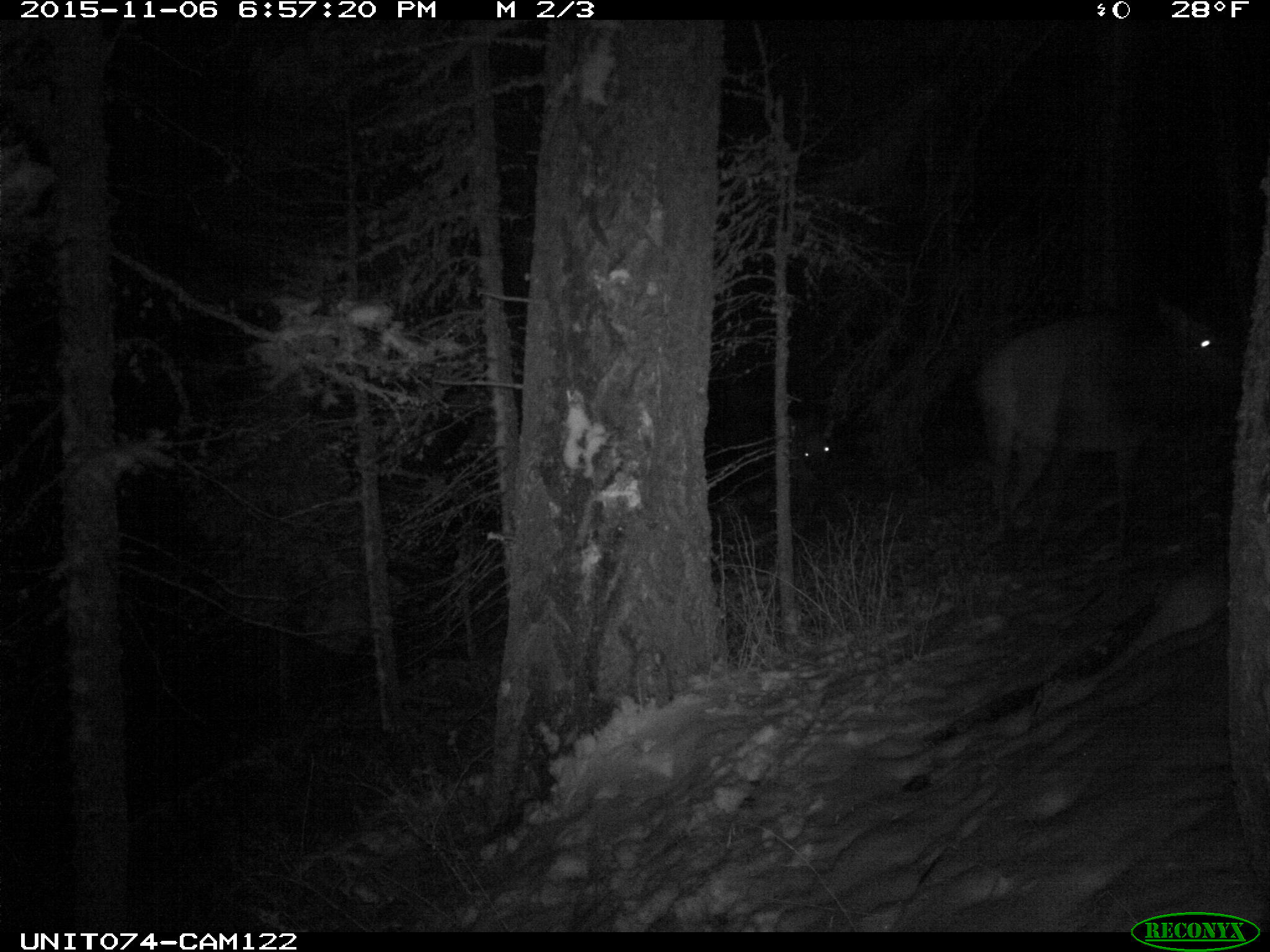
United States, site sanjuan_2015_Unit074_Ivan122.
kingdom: Animalia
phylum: Chordata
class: Mammalia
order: Artiodactyla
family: Cervidae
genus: Cervus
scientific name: Cervus elaphus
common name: red deer